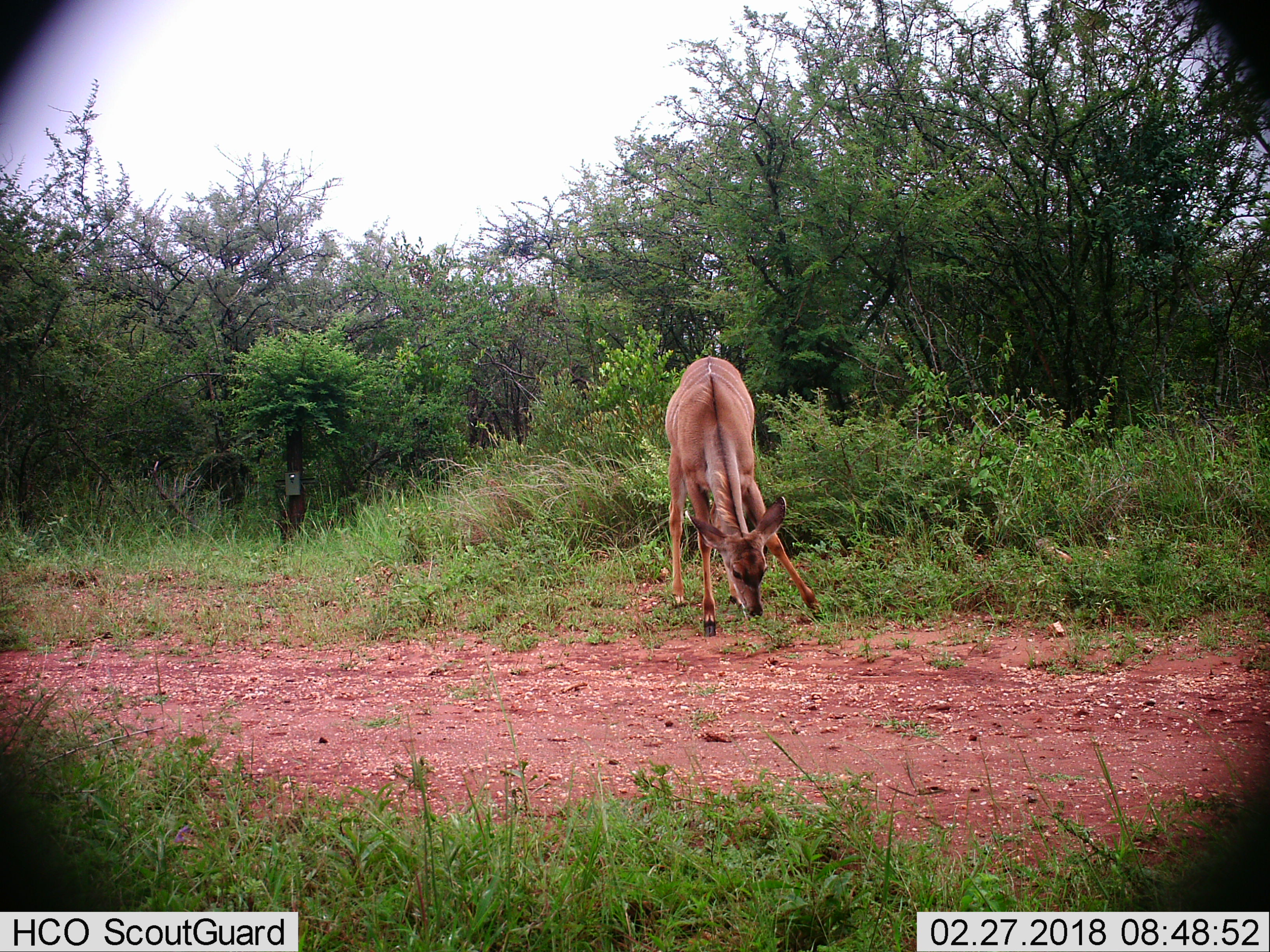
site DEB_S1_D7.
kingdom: Animalia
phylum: Chordata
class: Mammalia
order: Artiodactyla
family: Bovidae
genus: Tragelaphus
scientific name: Tragelaphus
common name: kudu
Kudu (Tragelaphus), count 1. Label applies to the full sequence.